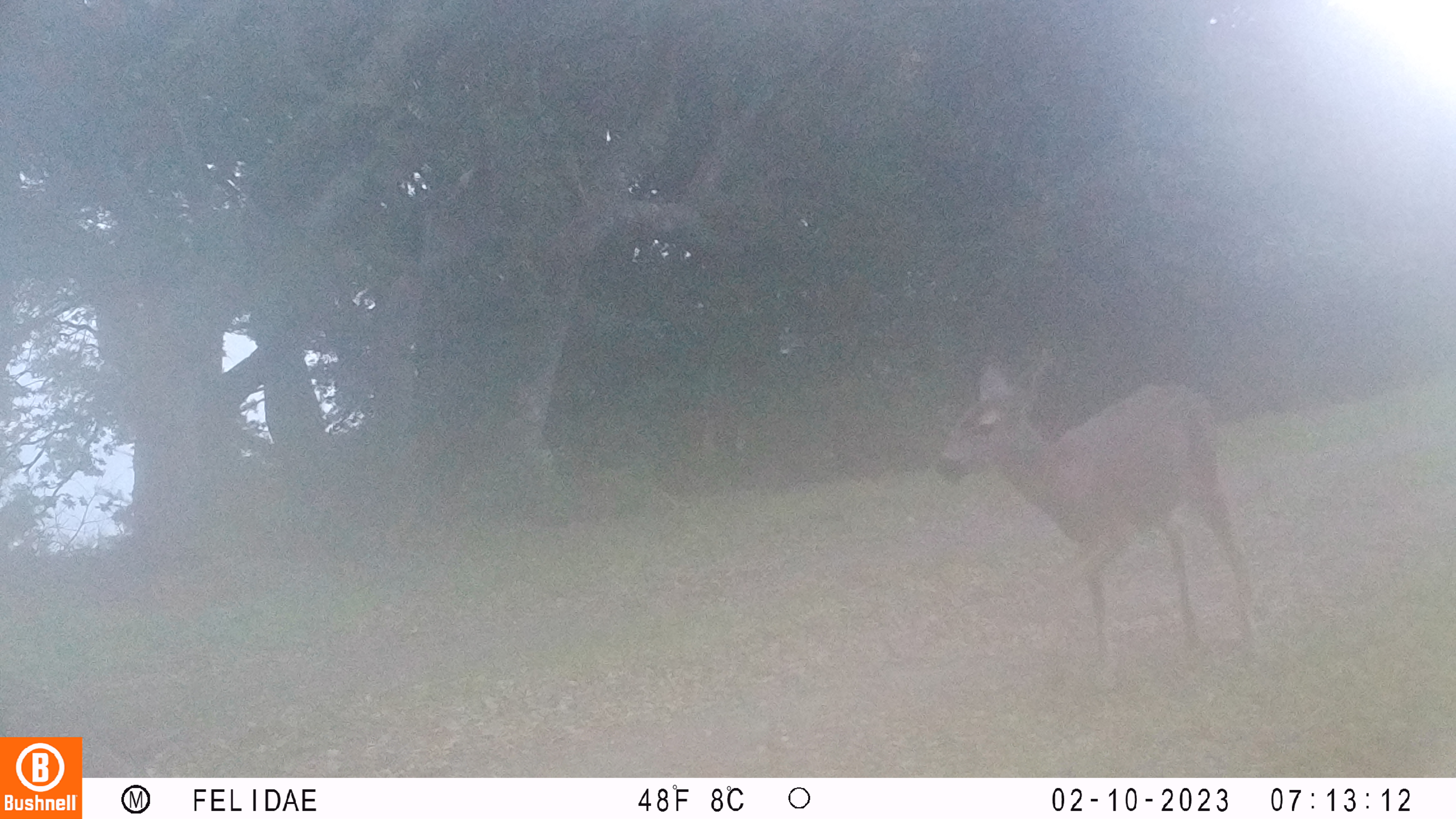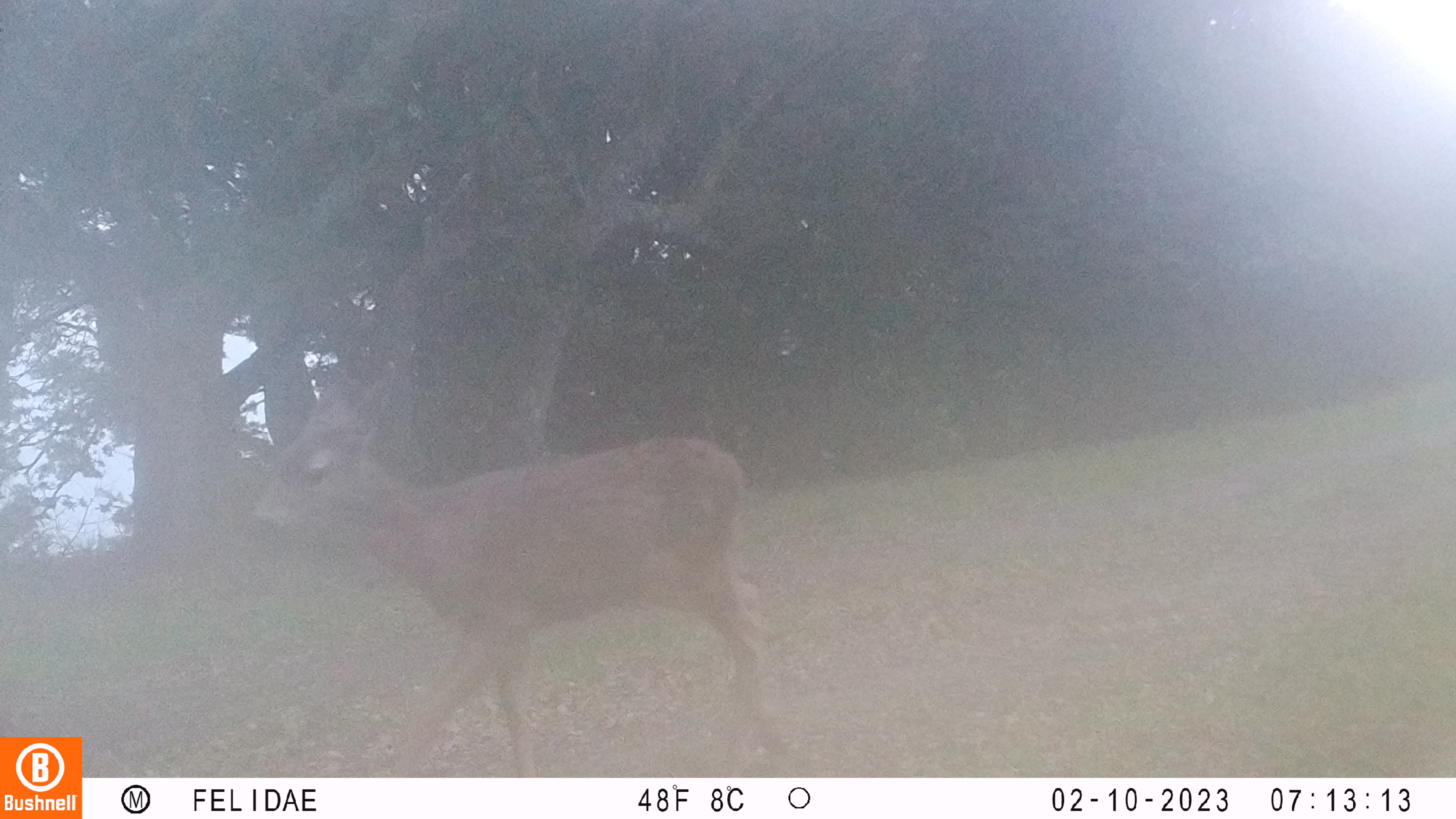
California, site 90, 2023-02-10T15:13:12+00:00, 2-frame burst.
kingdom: Animalia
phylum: Chordata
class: Mammalia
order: Artiodactyla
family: Cervidae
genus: Odocoileus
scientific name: Odocoileus hemionus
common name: mule deer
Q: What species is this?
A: Mule deer (Odocoileus hemionus).